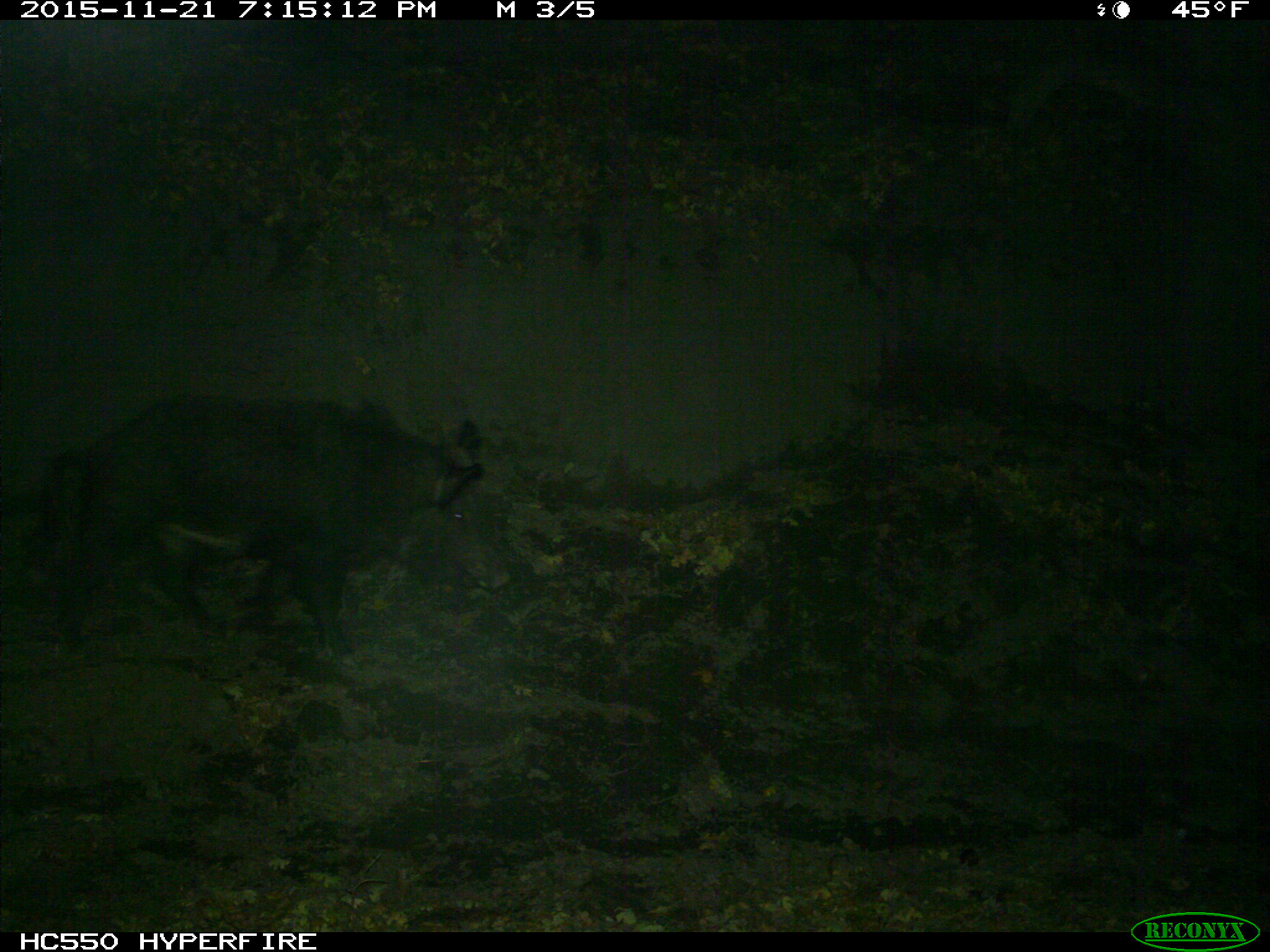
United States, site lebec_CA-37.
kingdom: Animalia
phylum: Chordata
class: Mammalia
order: Artiodactyla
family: Suidae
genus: Sus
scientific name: Sus scrofa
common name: wild boar